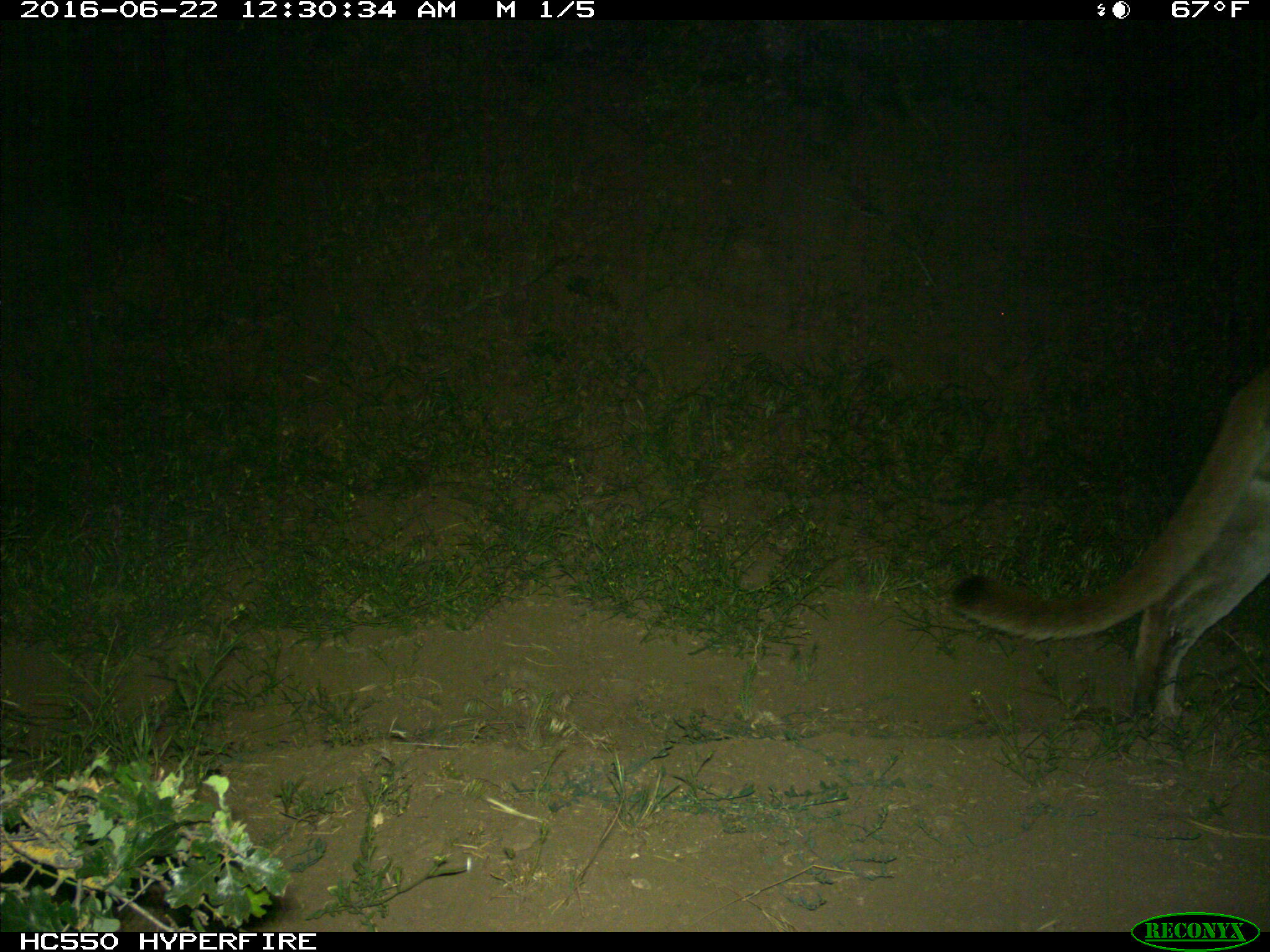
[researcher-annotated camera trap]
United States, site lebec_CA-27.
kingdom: Animalia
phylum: Chordata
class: Mammalia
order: Carnivora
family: Felidae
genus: Puma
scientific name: Puma concolor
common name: mountain lion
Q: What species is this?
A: Puma concolor (mountain lion).